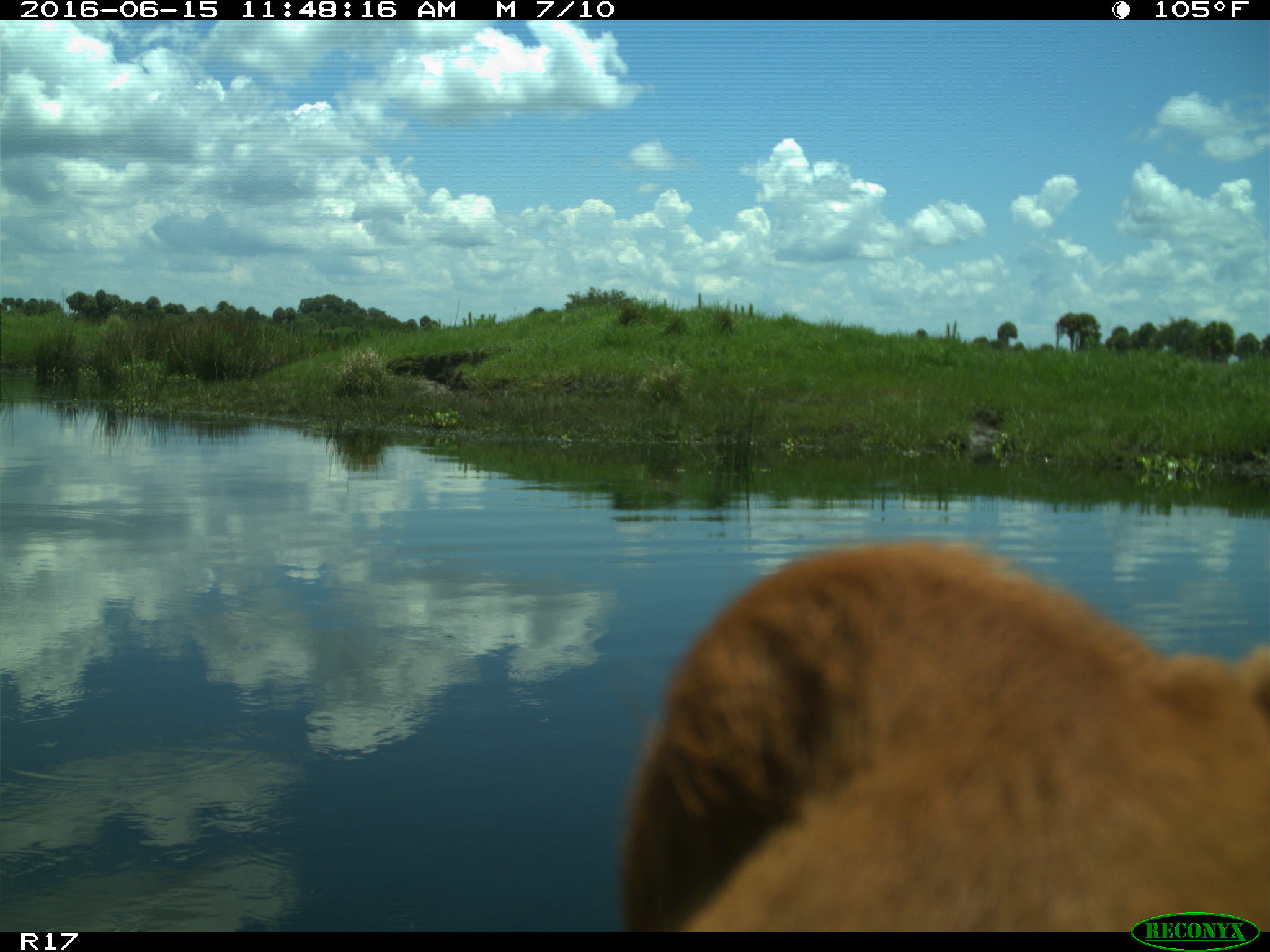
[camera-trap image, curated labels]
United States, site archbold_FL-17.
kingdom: Animalia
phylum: Chordata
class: Mammalia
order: Artiodactyla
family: Bovidae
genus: Bos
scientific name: Bos taurus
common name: domestic cow